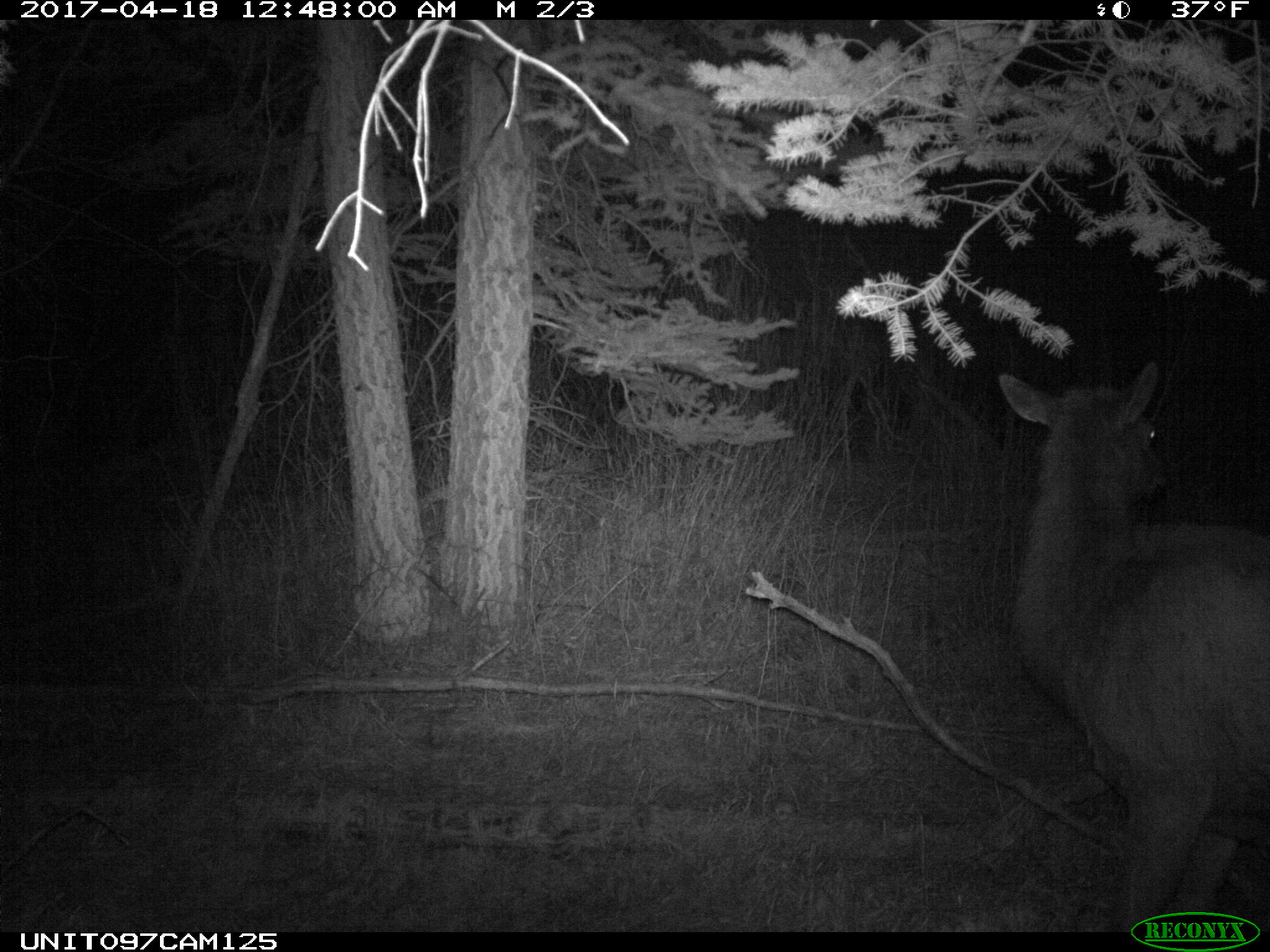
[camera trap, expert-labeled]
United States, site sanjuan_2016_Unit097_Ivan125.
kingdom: Animalia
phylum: Chordata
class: Mammalia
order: Artiodactyla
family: Cervidae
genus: Cervus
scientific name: Cervus elaphus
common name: red deer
Cervus elaphus (red deer).